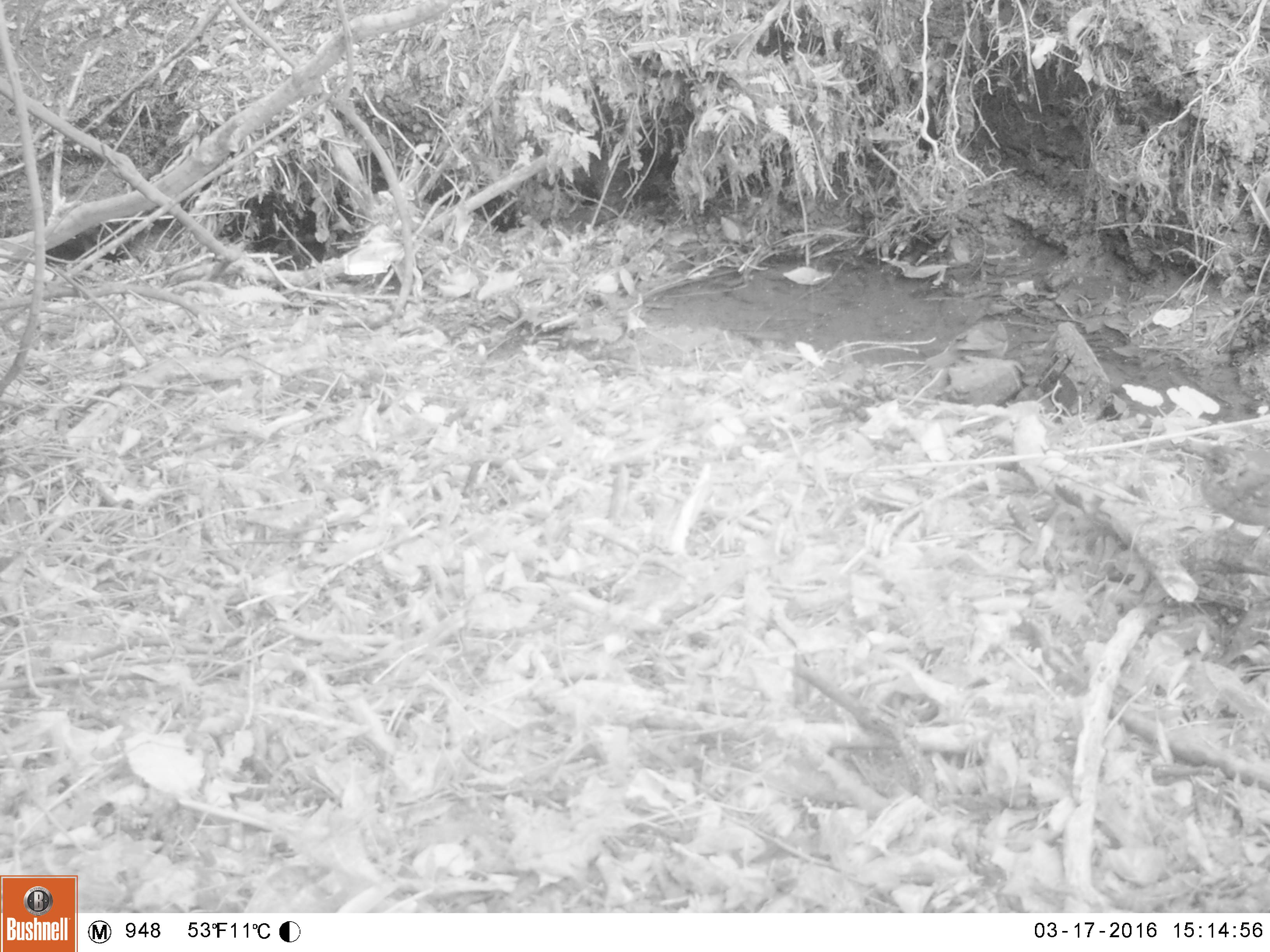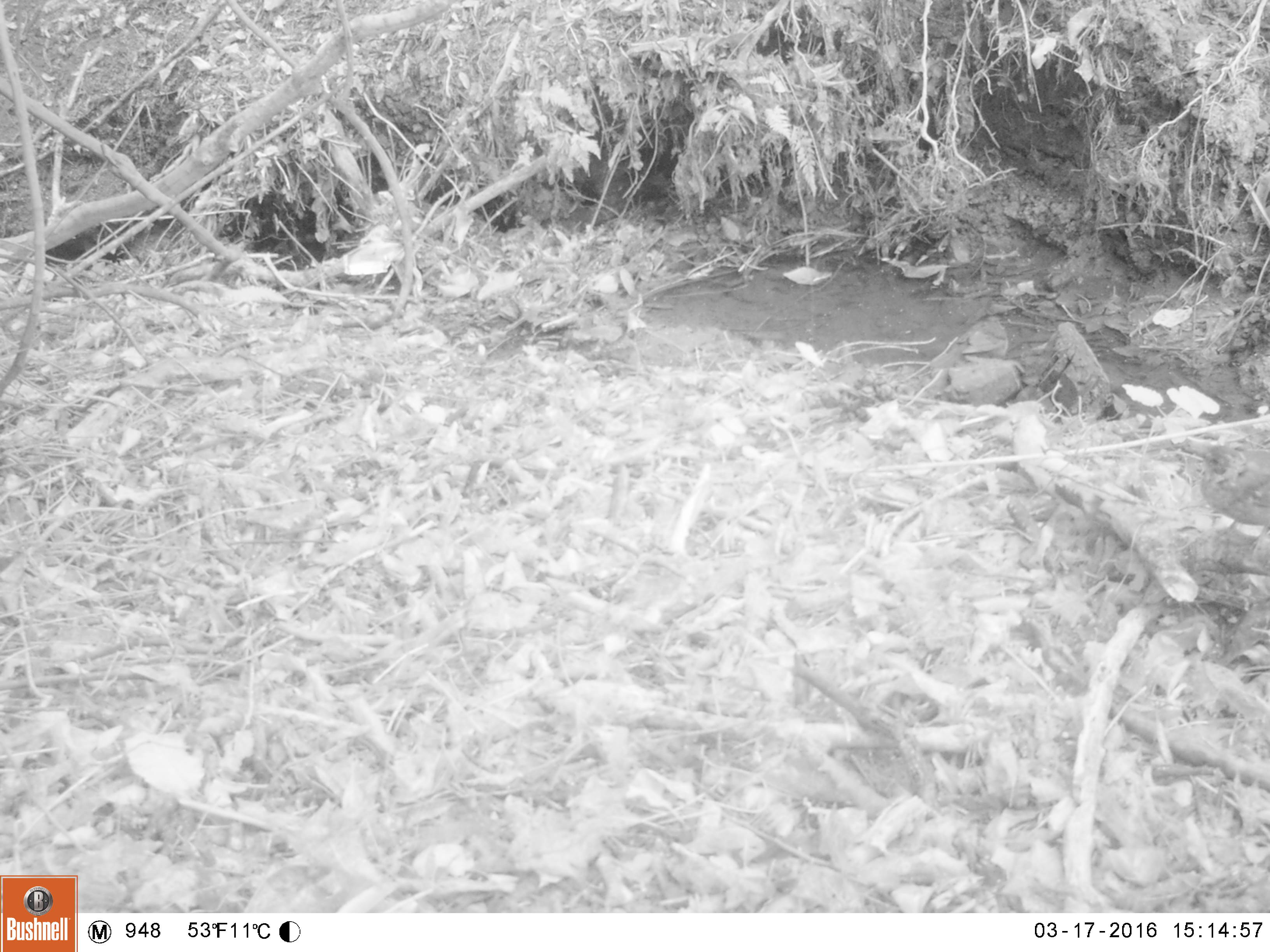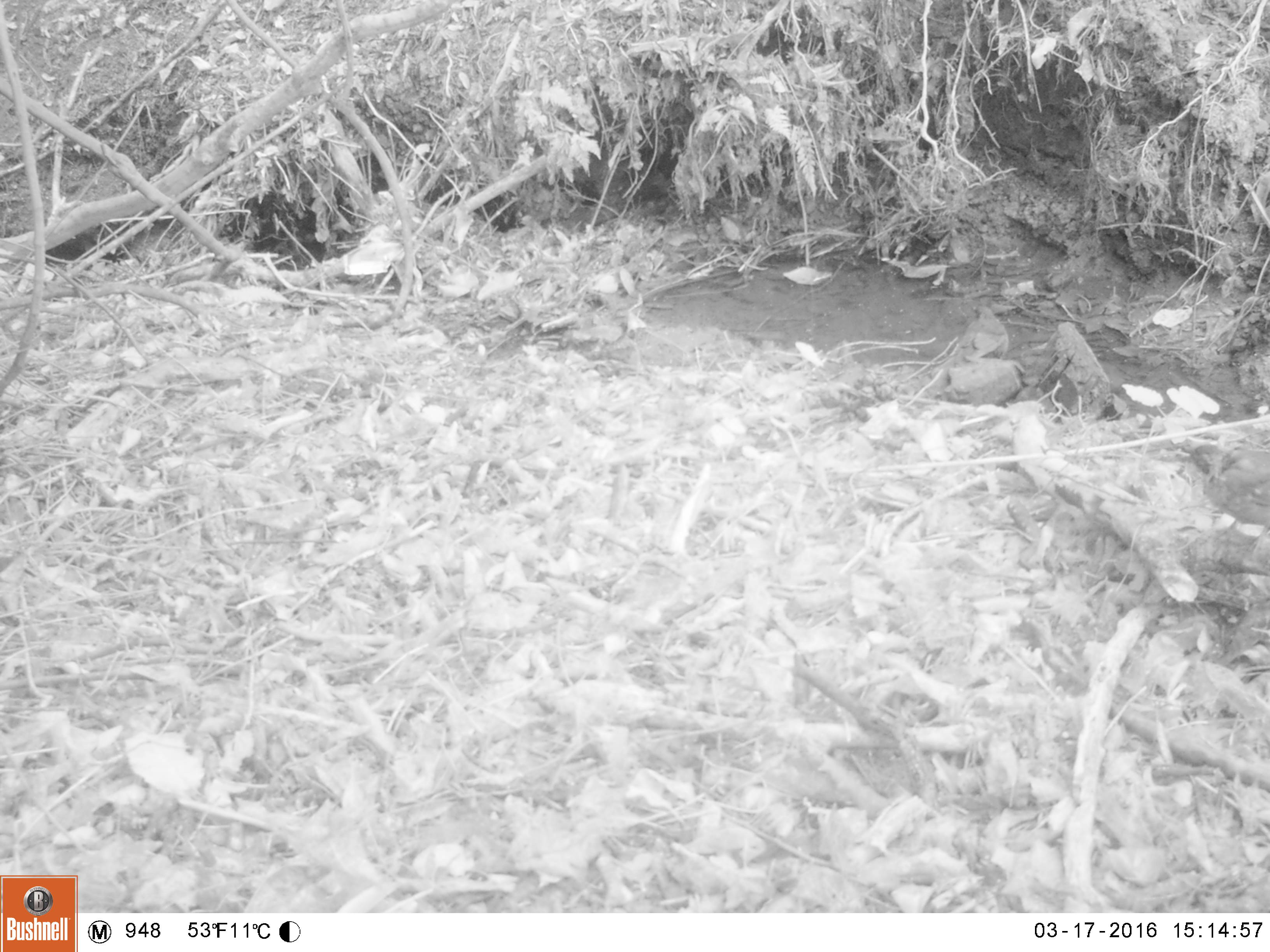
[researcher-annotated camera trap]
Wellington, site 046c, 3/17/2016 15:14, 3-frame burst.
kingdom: Animalia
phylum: Chordata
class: Aves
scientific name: Aves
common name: bird